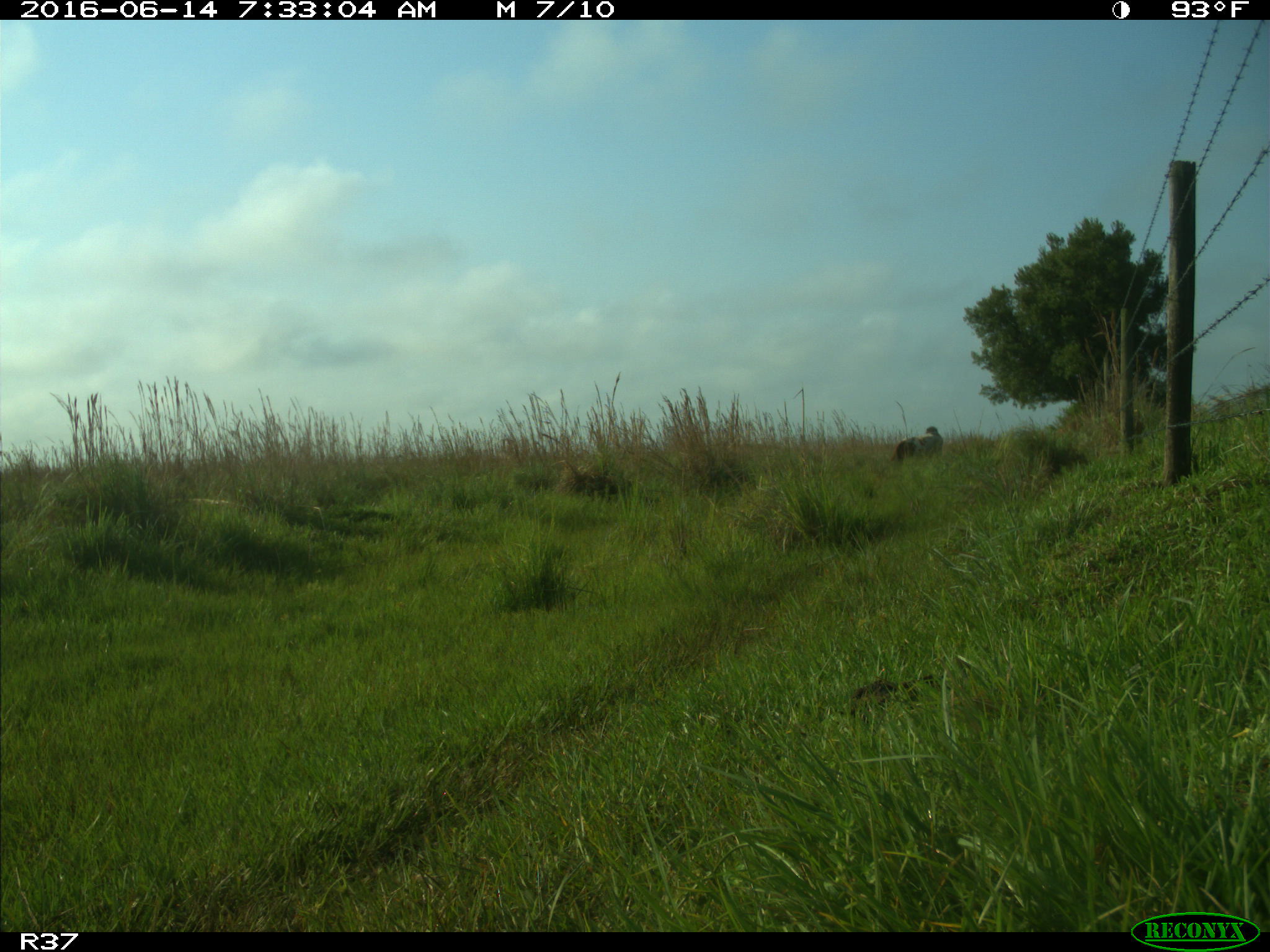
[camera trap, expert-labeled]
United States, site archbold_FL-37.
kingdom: Animalia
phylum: Chordata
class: Mammalia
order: Artiodactyla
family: Bovidae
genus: Bos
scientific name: Bos taurus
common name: domestic cow